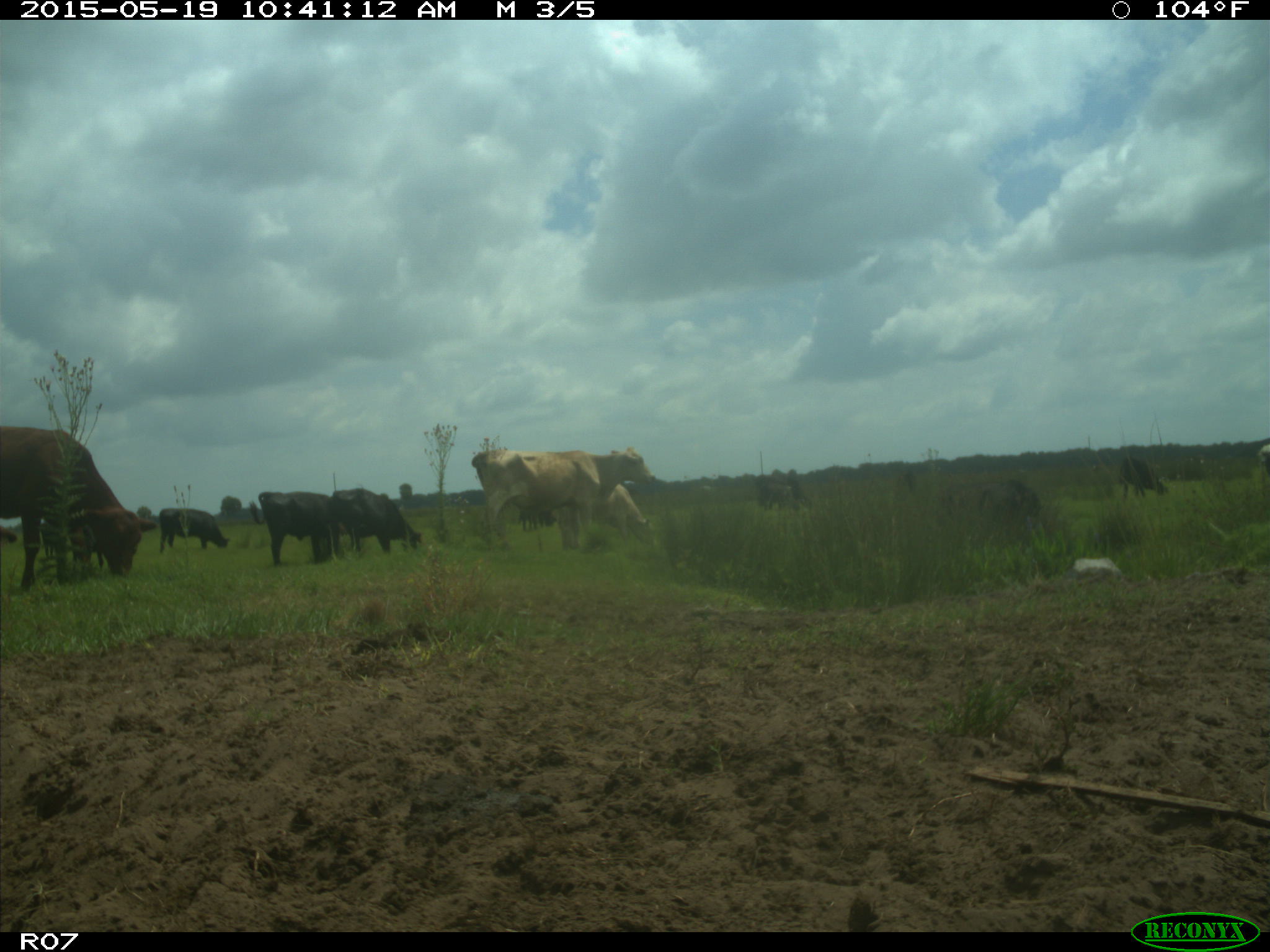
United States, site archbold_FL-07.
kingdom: Animalia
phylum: Chordata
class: Mammalia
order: Artiodactyla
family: Bovidae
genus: Bos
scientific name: Bos taurus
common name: domestic cow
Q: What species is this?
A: Bos taurus (domestic cow).